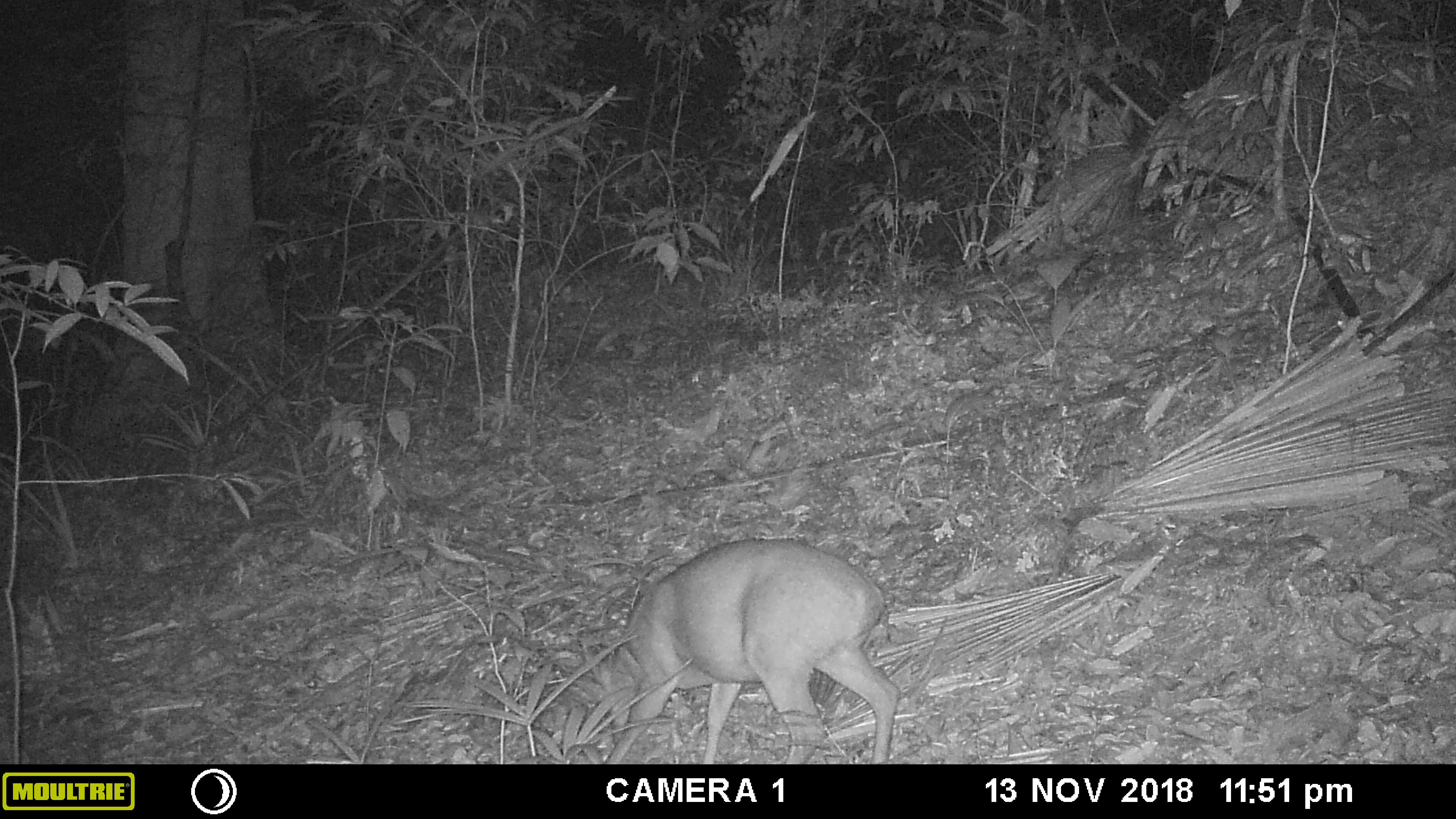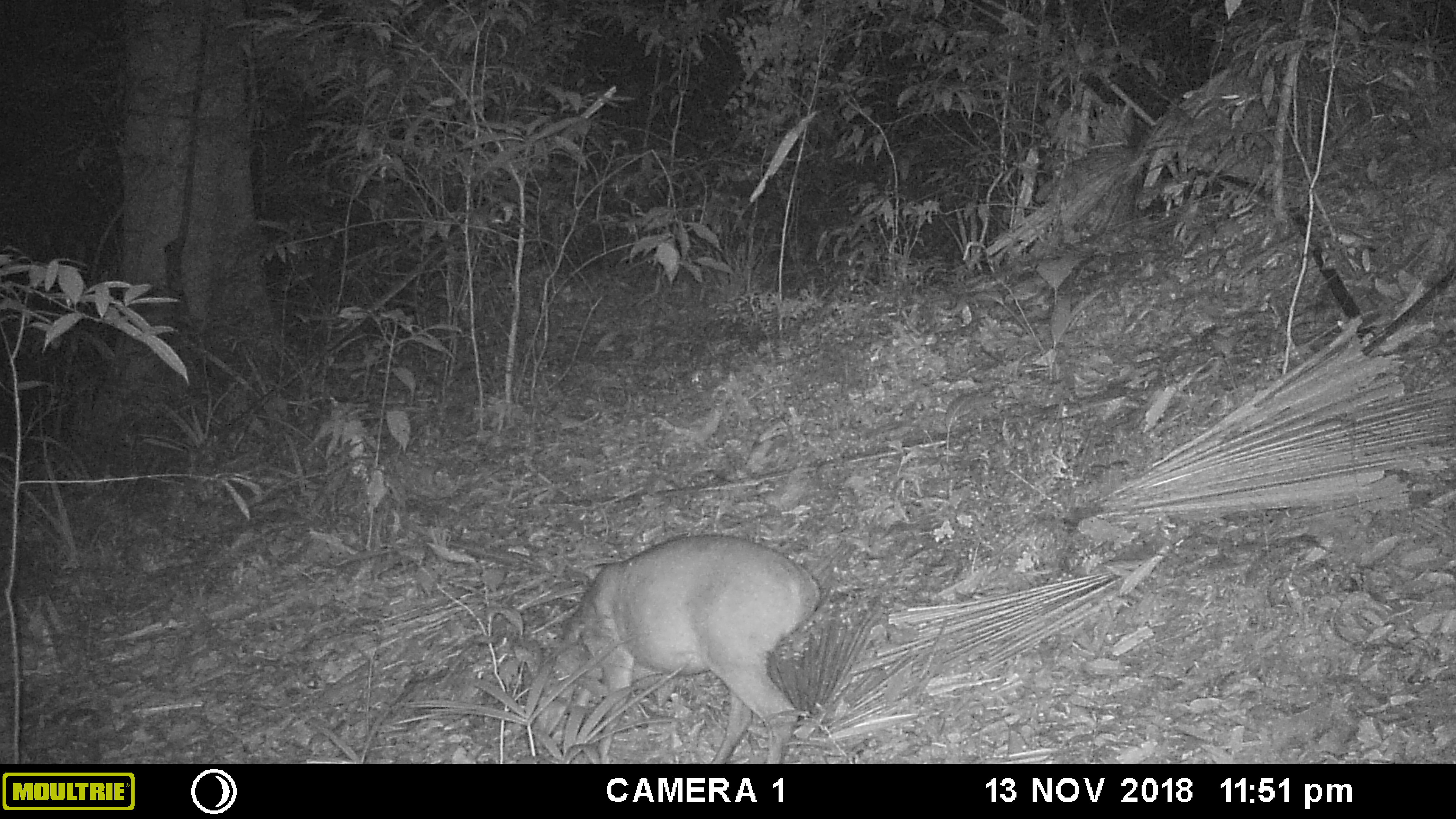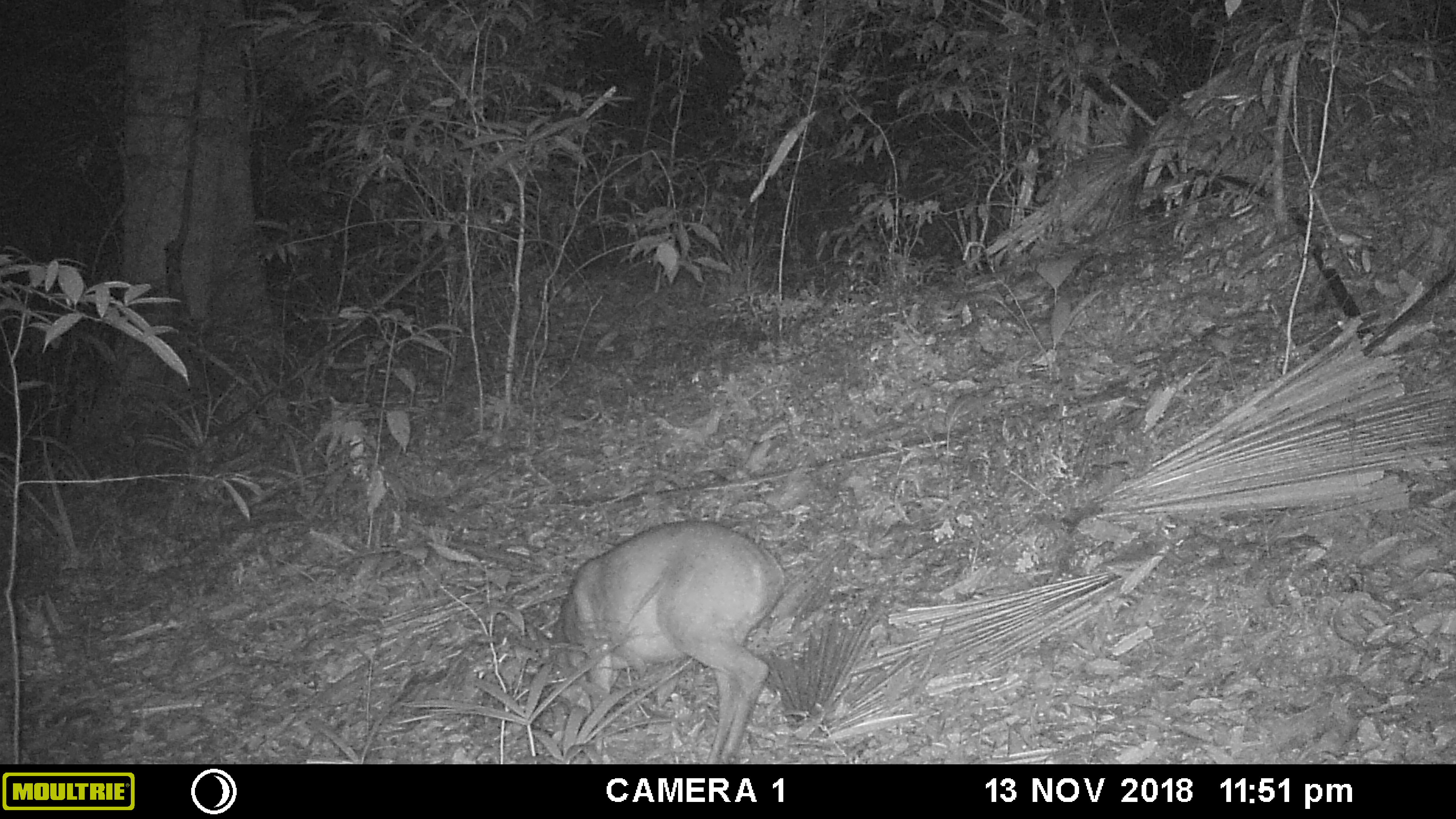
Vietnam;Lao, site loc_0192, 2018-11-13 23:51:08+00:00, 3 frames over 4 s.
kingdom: Animalia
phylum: Chordata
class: Mammalia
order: Artiodactyla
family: Cervidae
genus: Muntiacus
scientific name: Muntiacus vuquangensis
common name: large-antlered muntjac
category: large antlered muntjac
Large antlered muntjac (large-antlered muntjac) (Muntiacus vuquangensis). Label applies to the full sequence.